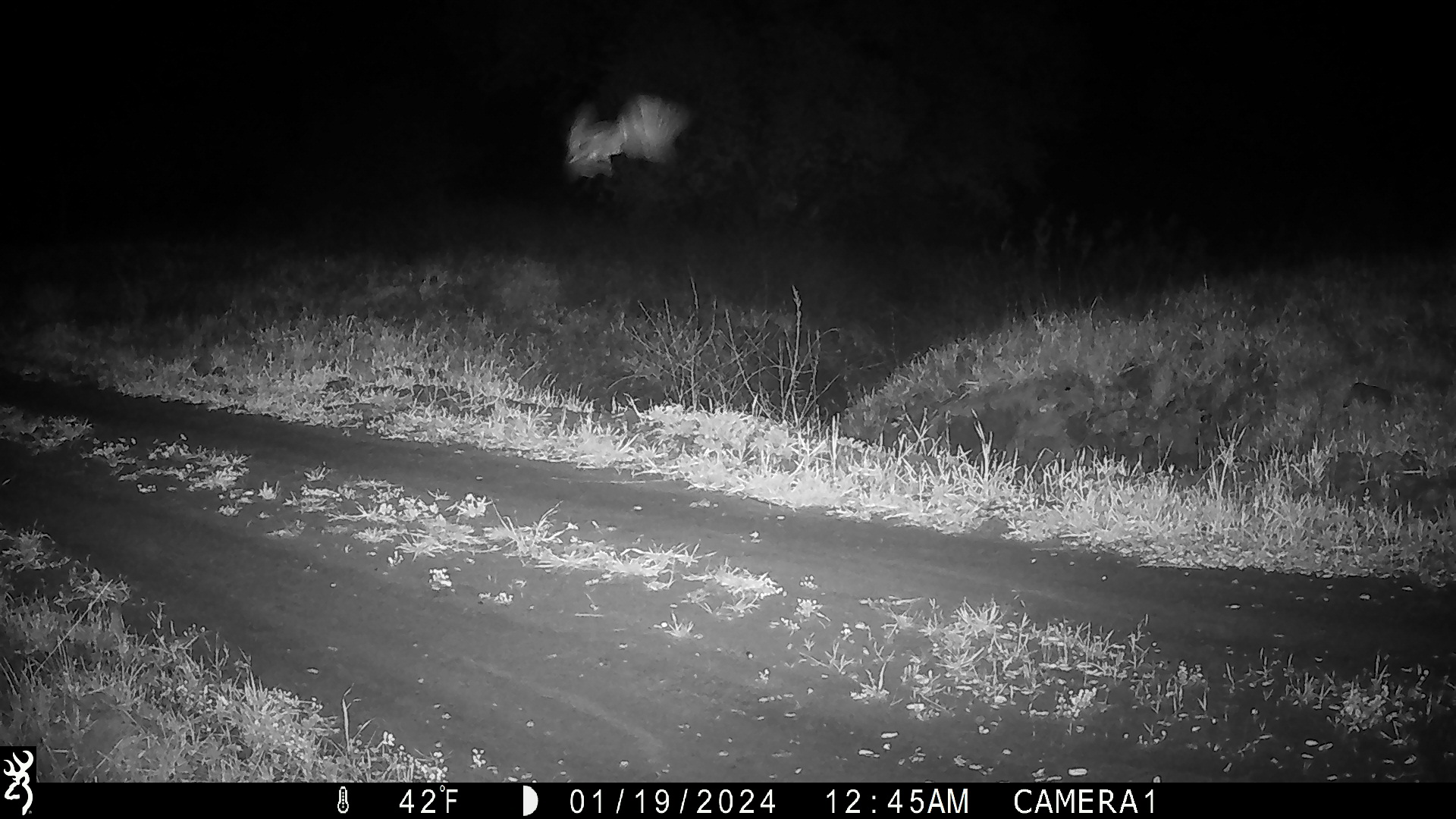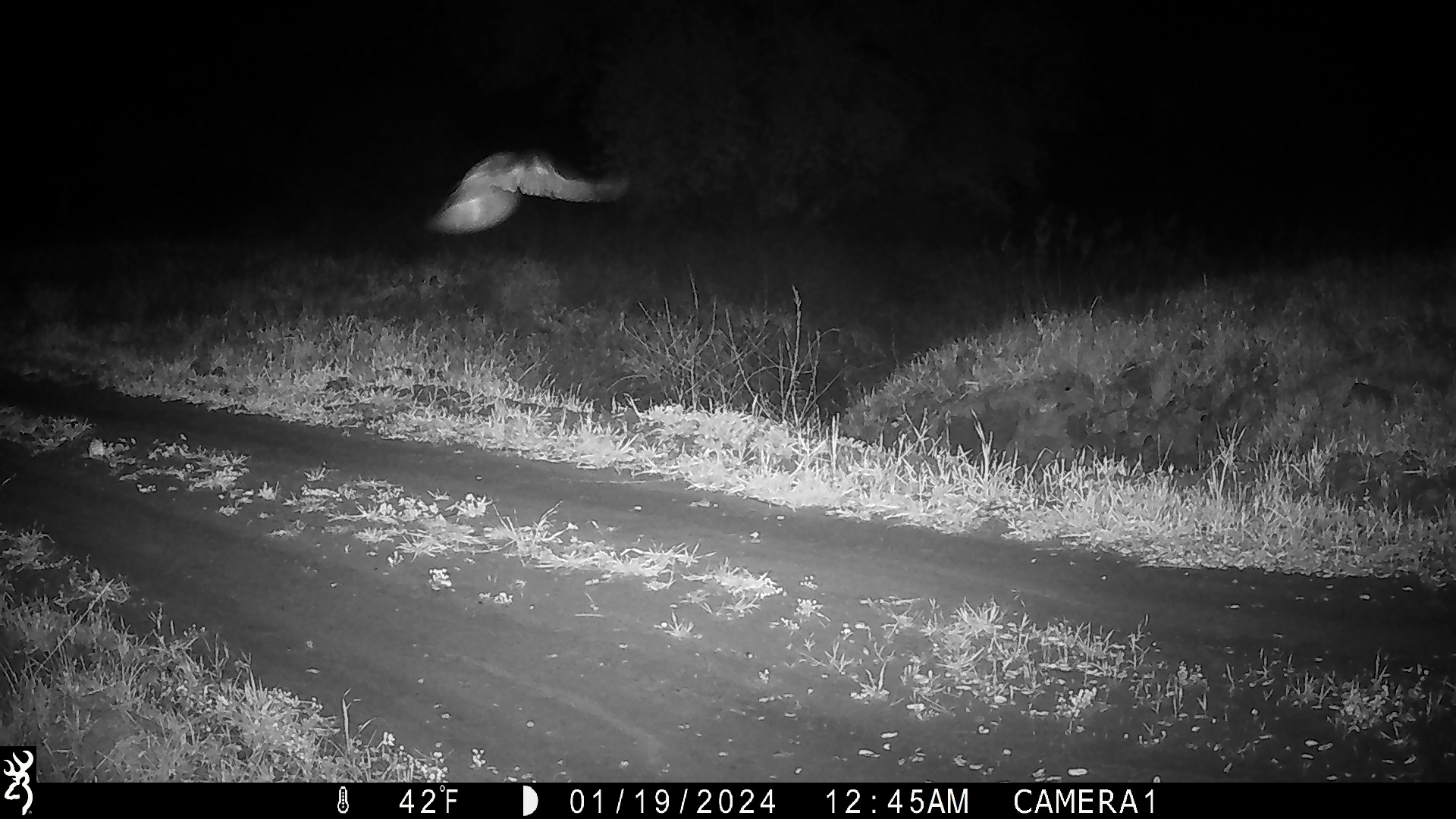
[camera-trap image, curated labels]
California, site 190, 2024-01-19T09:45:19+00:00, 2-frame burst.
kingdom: Animalia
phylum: Chordata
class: Aves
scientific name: Aves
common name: bird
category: unknown bird